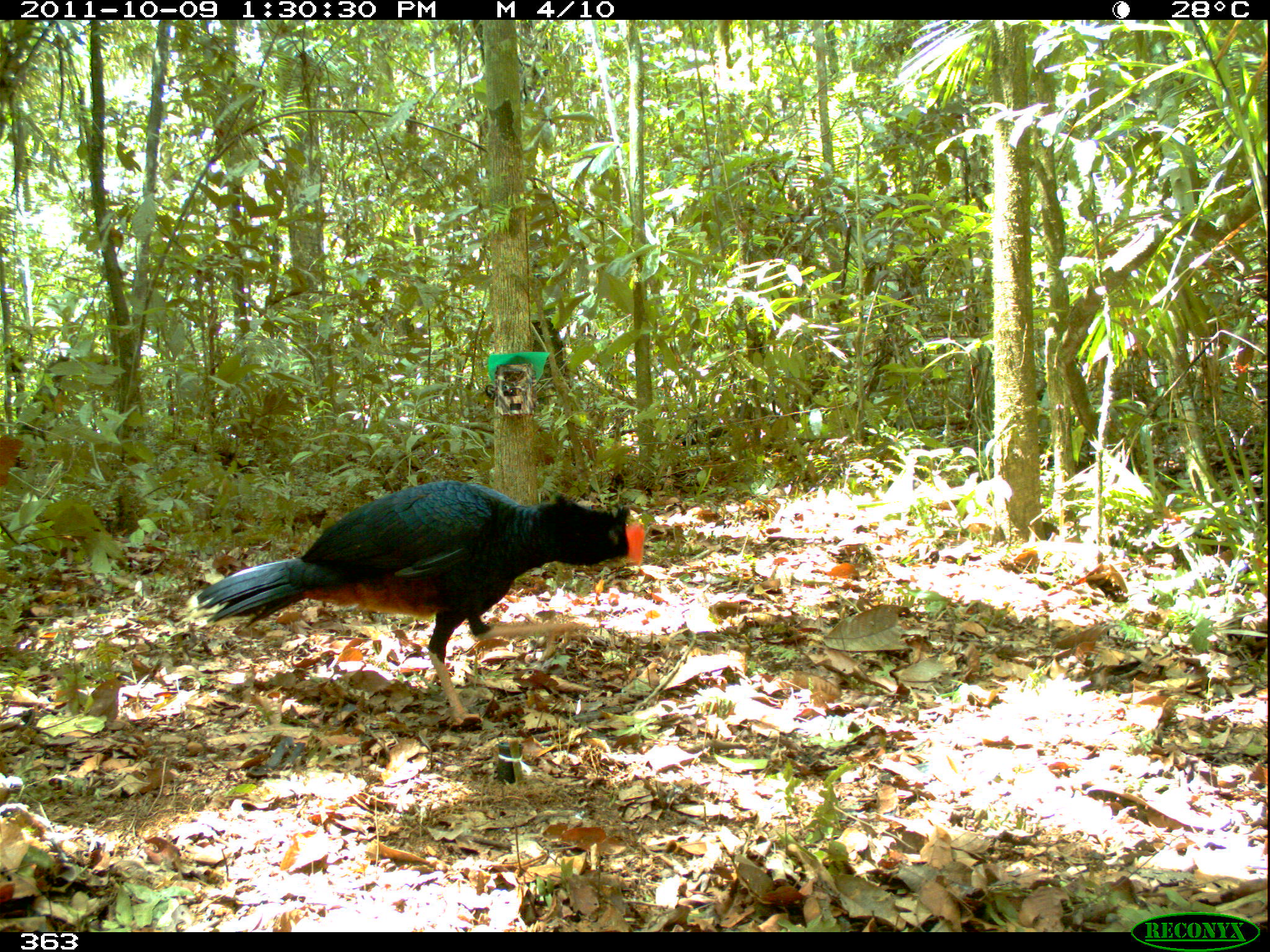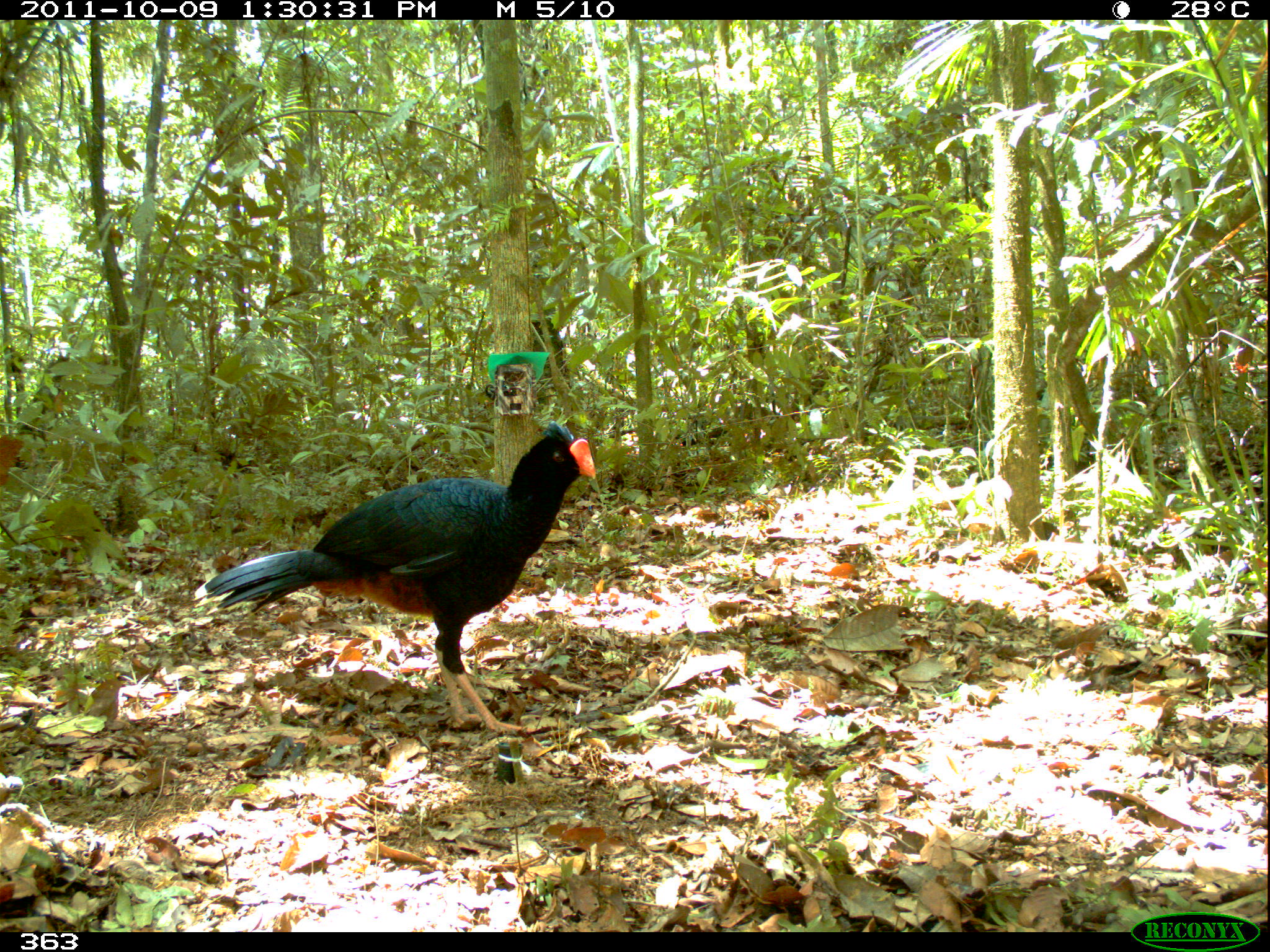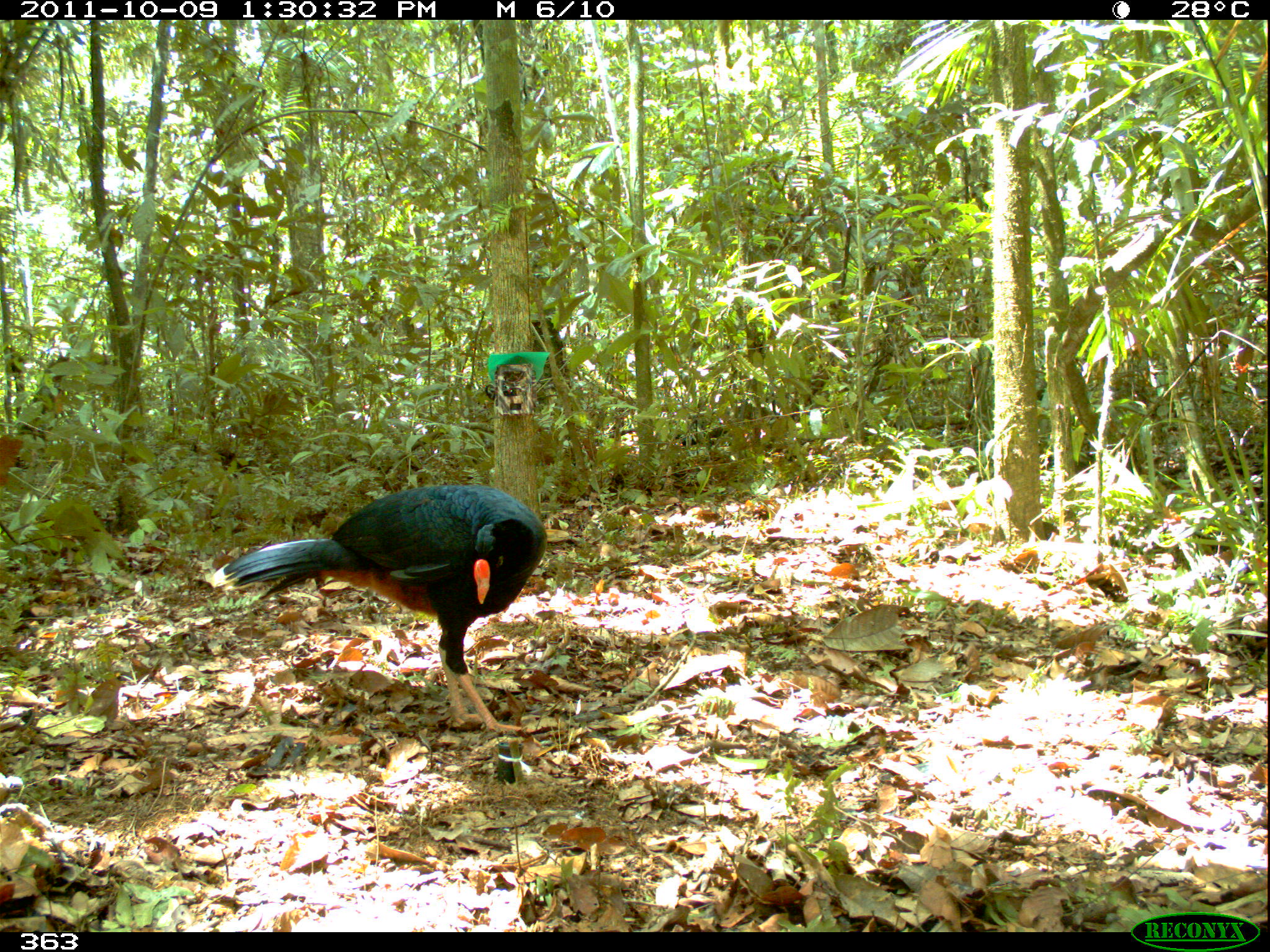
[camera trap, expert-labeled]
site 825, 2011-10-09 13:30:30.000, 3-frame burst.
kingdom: Animalia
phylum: Chordata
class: Aves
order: Galliformes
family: Cracidae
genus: Mitu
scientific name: Mitu tuberosum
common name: razor-billed curassow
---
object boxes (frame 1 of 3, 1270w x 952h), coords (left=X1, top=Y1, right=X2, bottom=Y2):
mitu tuberosum: (left=192, top=479, right=645, bottom=727)